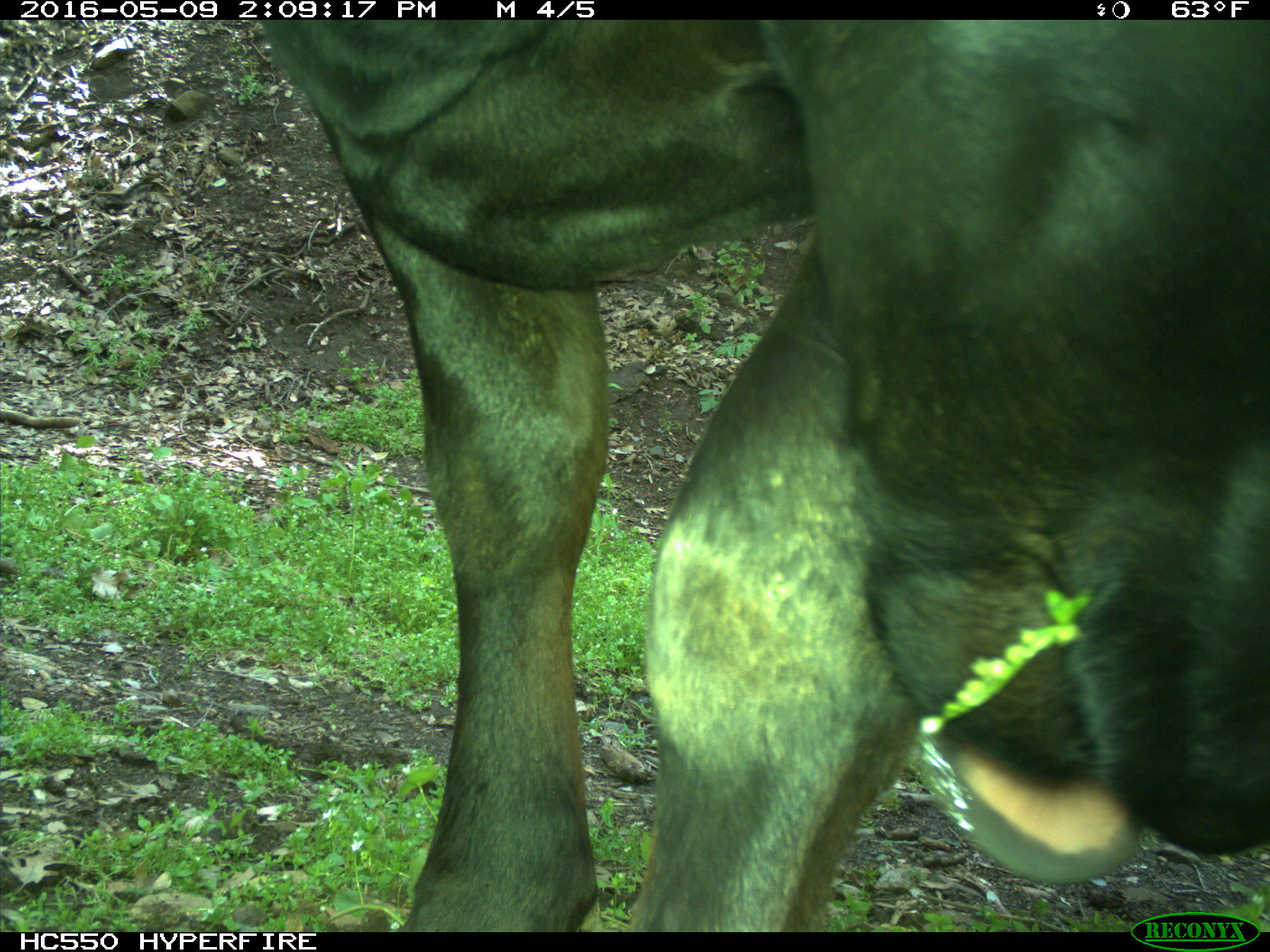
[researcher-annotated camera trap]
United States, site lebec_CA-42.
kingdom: Animalia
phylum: Chordata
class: Mammalia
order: Artiodactyla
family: Bovidae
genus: Bos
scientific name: Bos taurus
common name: domestic cow